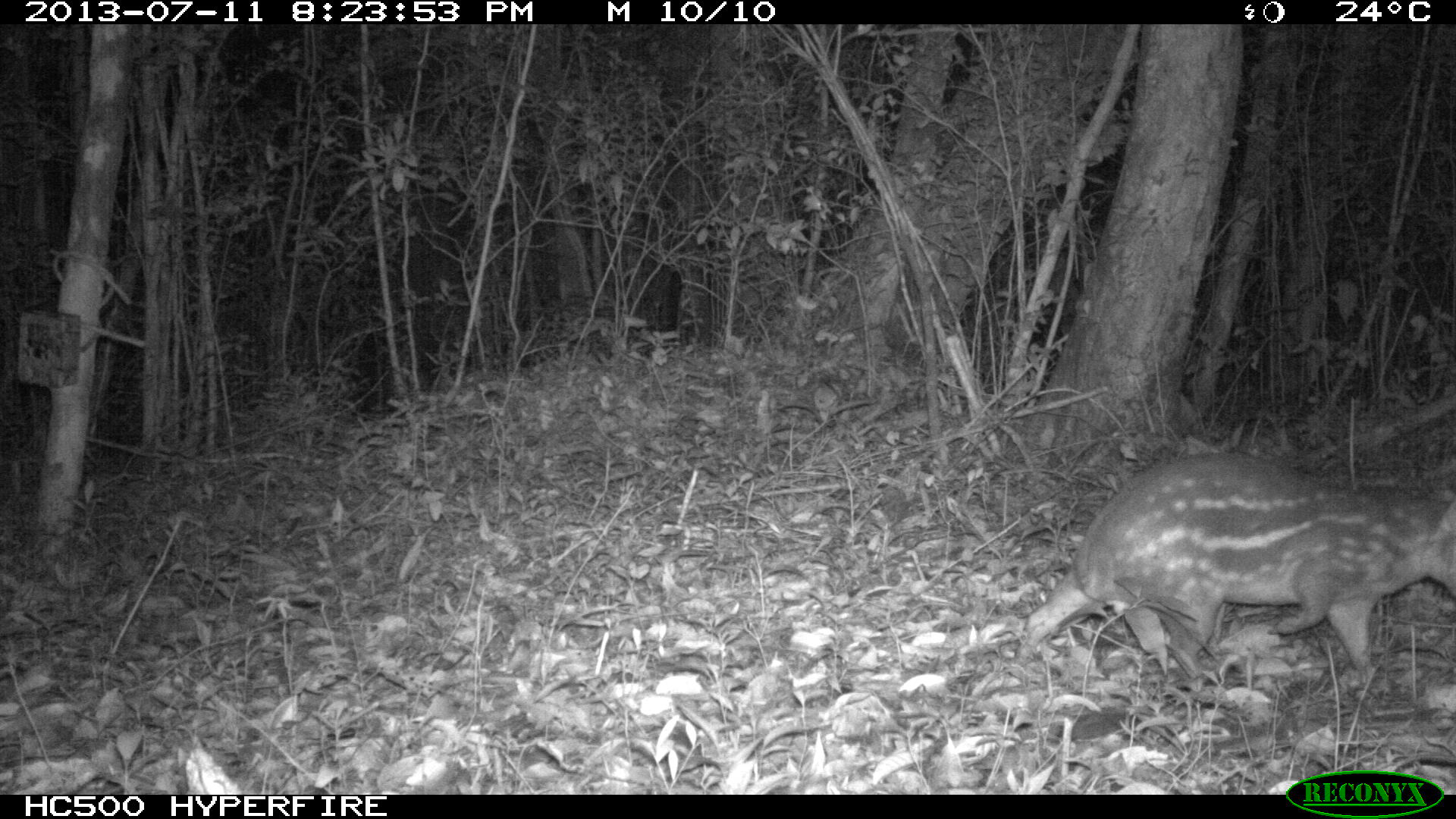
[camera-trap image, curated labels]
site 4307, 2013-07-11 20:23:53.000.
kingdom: Animalia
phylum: Chordata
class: Mammalia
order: Rodentia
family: Cuniculidae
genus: Cuniculus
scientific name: Cuniculus paca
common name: lowland paca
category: agouti paca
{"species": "agouti paca (lowland paca) (Cuniculus paca)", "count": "1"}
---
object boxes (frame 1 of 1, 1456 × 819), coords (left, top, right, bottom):
agouti paca: (1018, 448, 1456, 705)